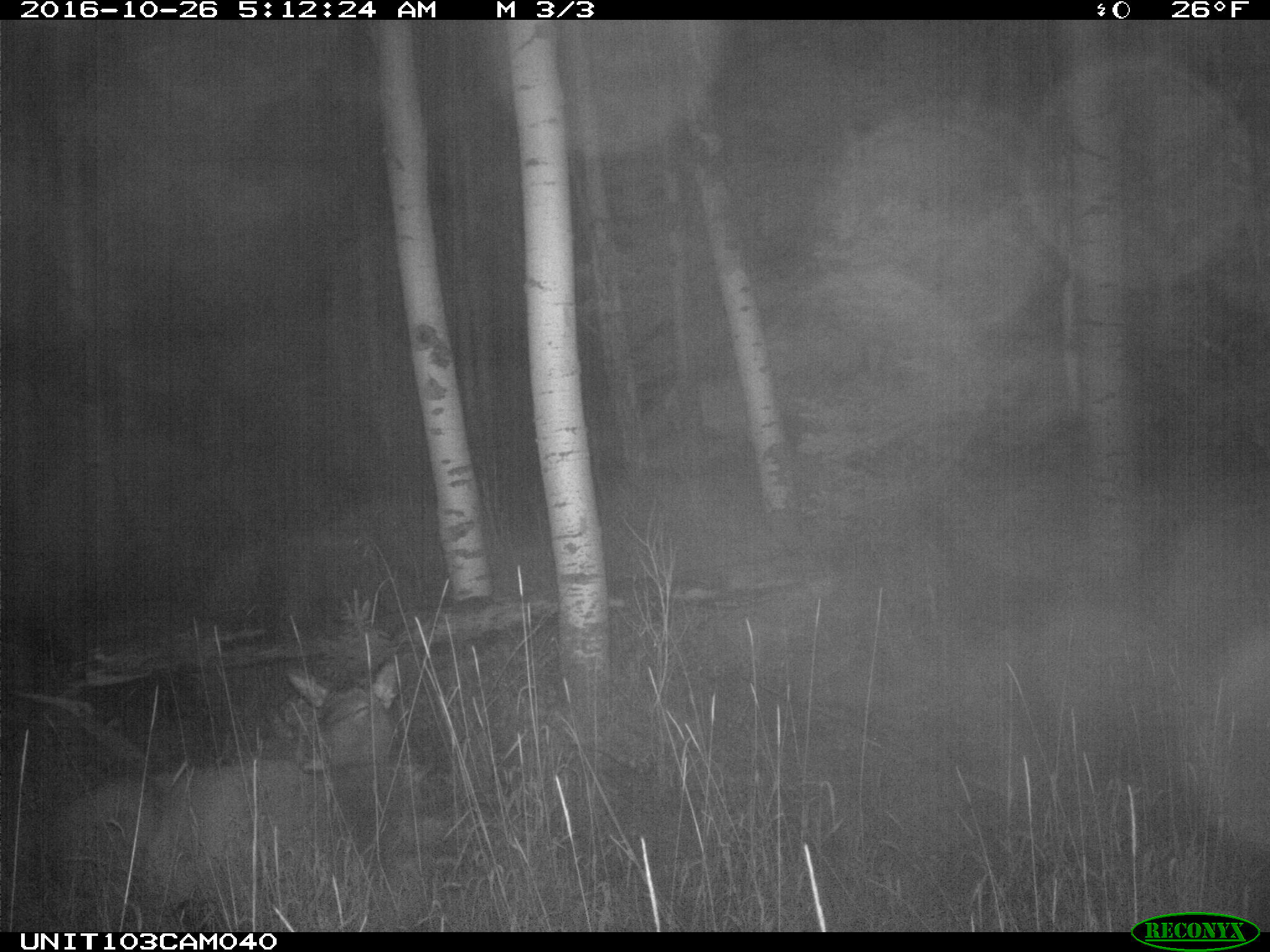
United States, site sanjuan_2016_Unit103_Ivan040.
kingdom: Animalia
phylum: Chordata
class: Mammalia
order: Artiodactyla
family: Cervidae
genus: Cervus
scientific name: Cervus elaphus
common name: red deer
Cervus elaphus (red deer).